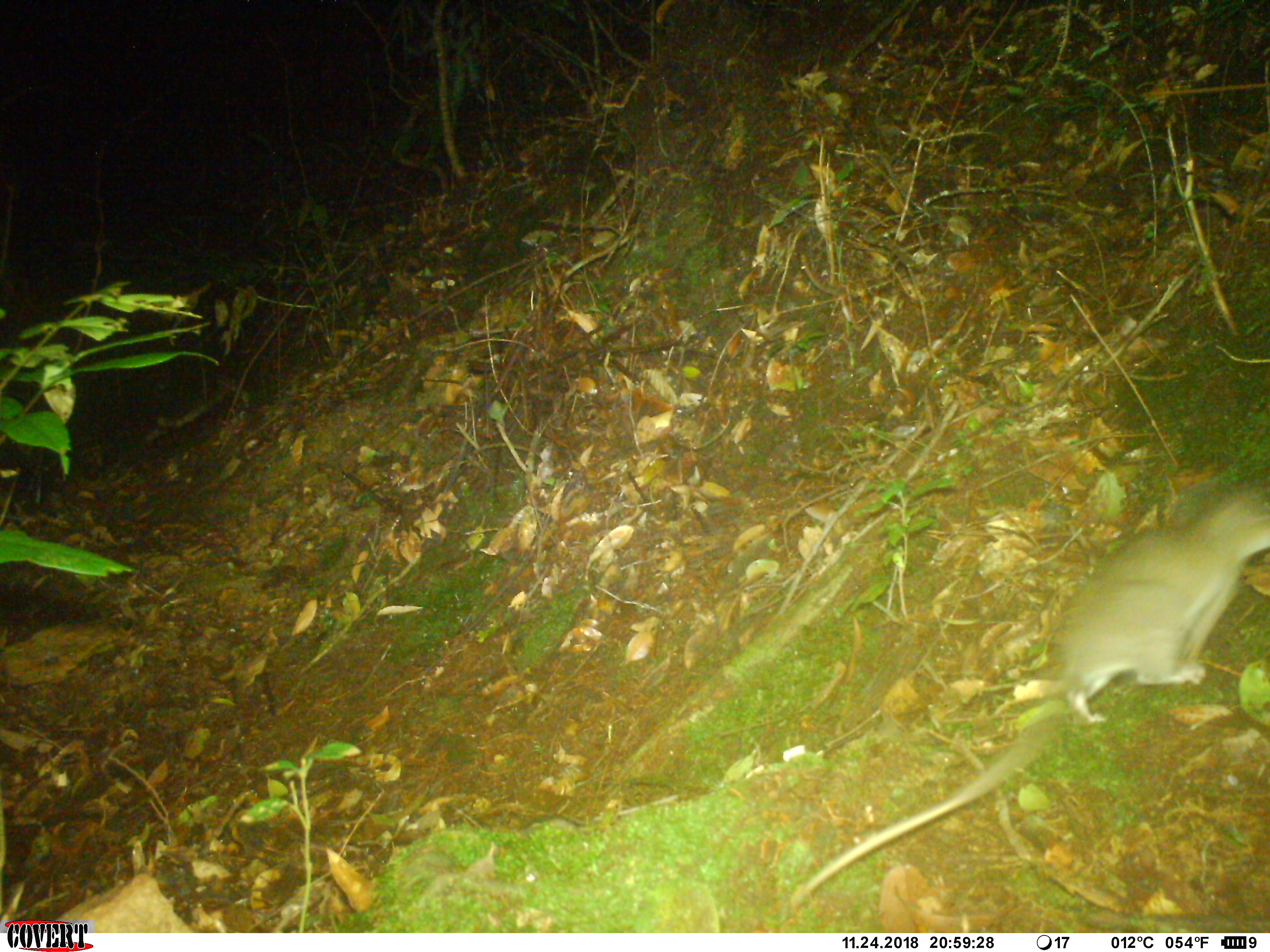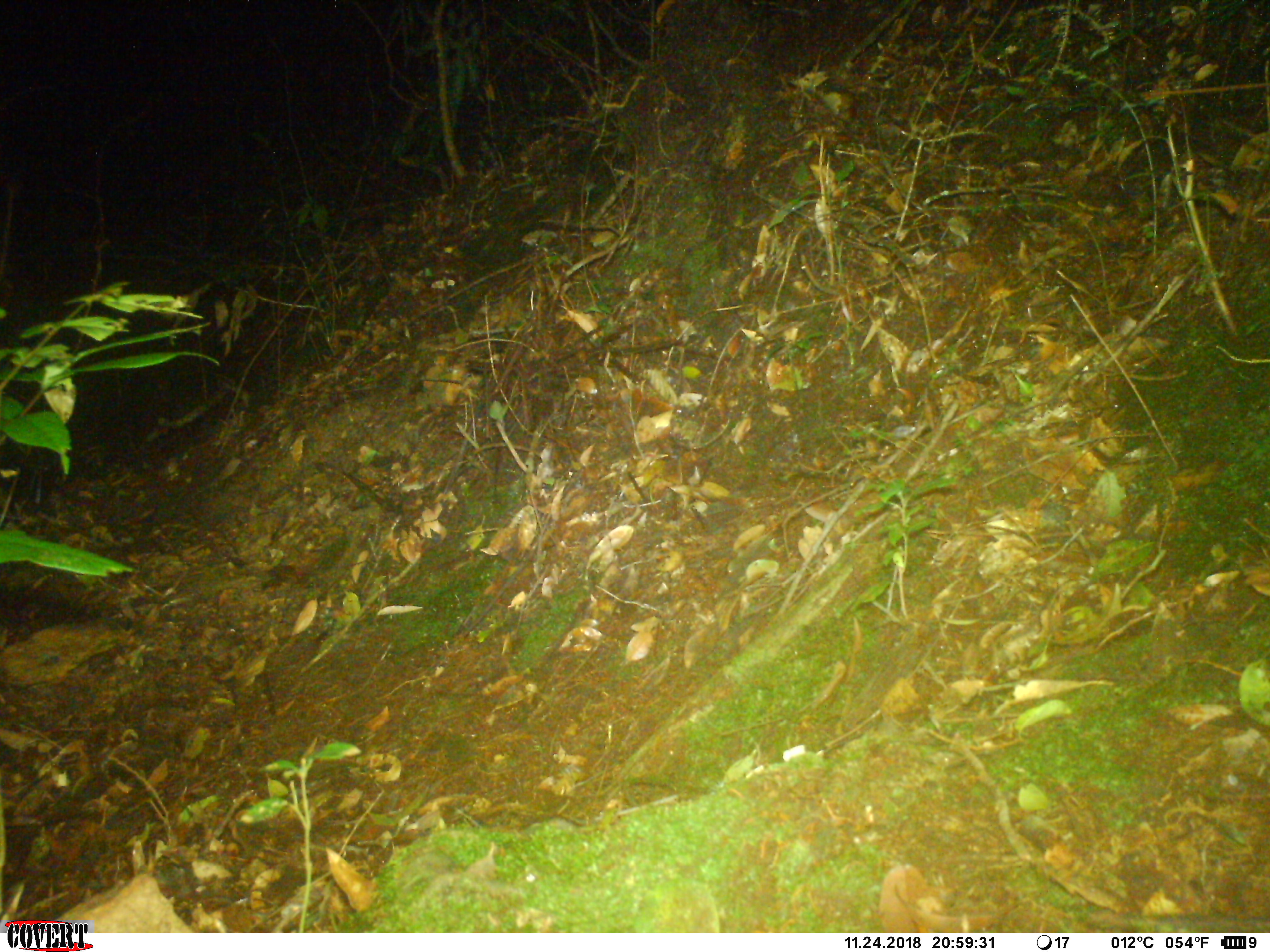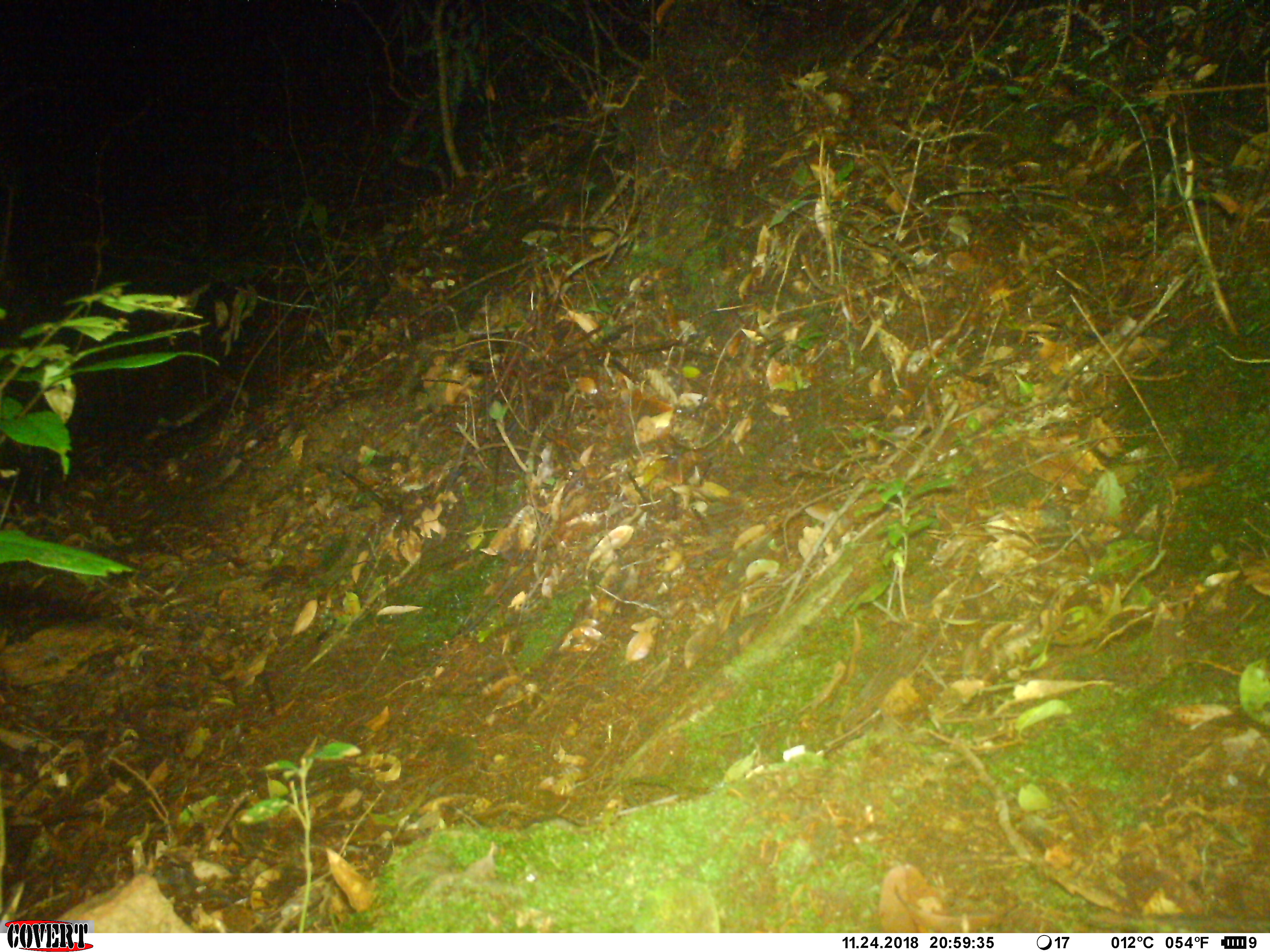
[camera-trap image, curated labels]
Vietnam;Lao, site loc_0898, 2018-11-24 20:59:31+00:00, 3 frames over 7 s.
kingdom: Animalia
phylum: Chordata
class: Mammalia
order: Rodentia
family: Muridae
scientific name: Muridae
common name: old-world mice and rats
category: unidentified murid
Unidentified murid (old-world mice and rats) (Muridae). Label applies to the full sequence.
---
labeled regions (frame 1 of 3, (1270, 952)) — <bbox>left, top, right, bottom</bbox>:
unidentified murid: <bbox>791, 490, 1270, 907</bbox>